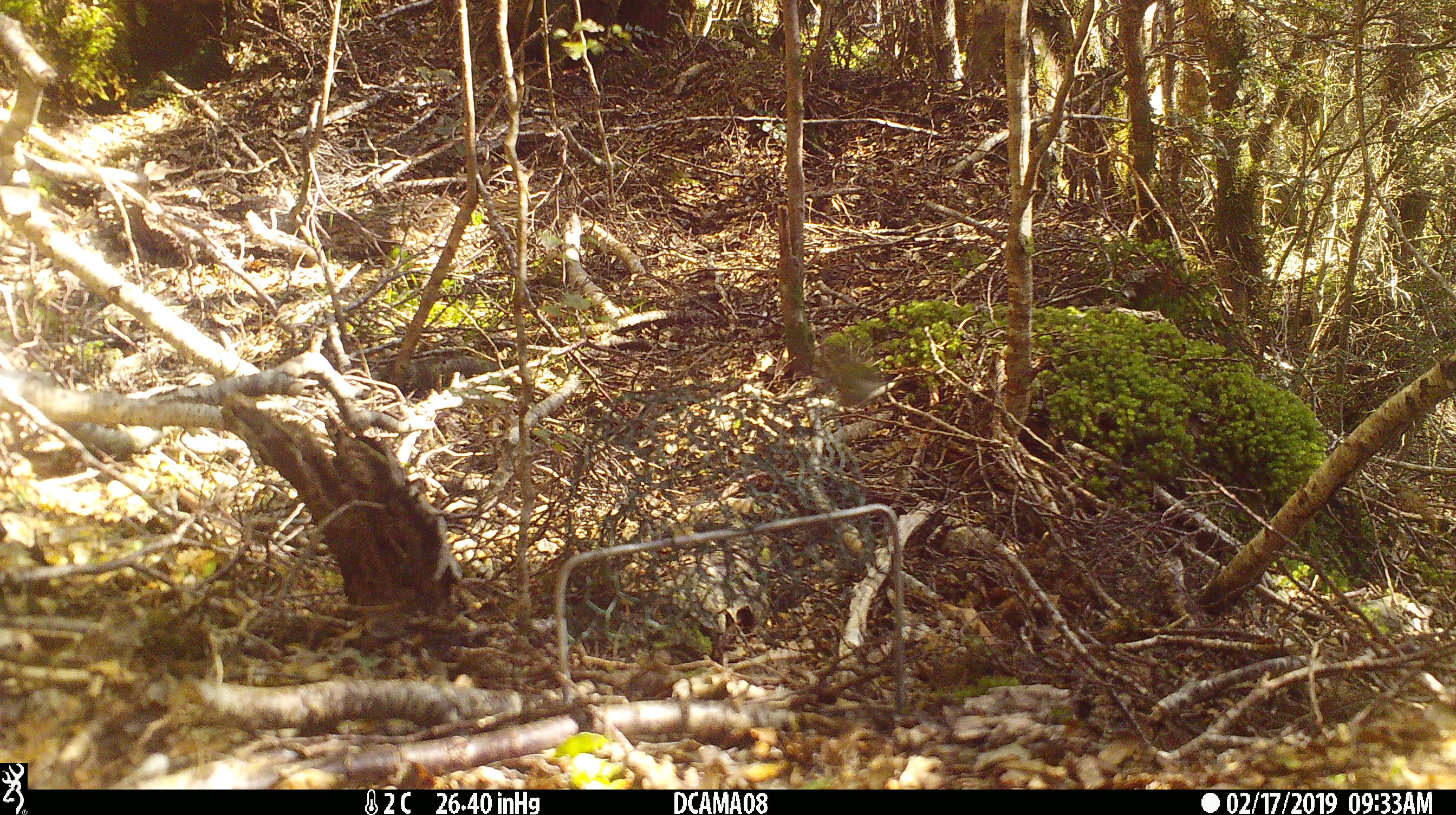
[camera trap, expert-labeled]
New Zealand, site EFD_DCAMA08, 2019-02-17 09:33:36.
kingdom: Animalia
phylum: Chordata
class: Aves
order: Passeriformes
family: Acanthisittidae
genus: Acanthisitta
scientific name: Acanthisitta chloris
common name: rifleman